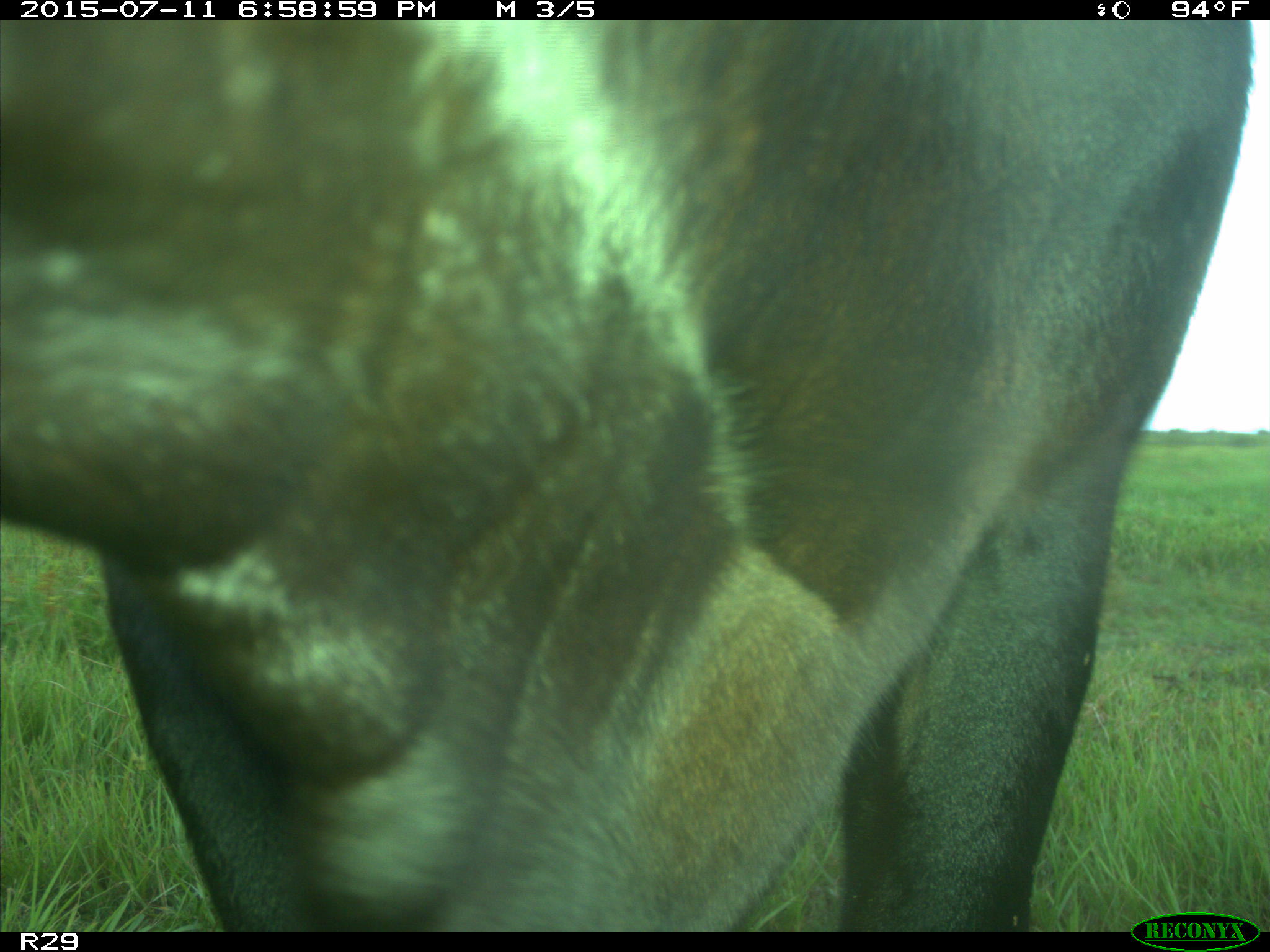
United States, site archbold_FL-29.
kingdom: Animalia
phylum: Chordata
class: Mammalia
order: Artiodactyla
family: Bovidae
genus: Bos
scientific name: Bos taurus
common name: domestic cow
Bos taurus (domestic cow).